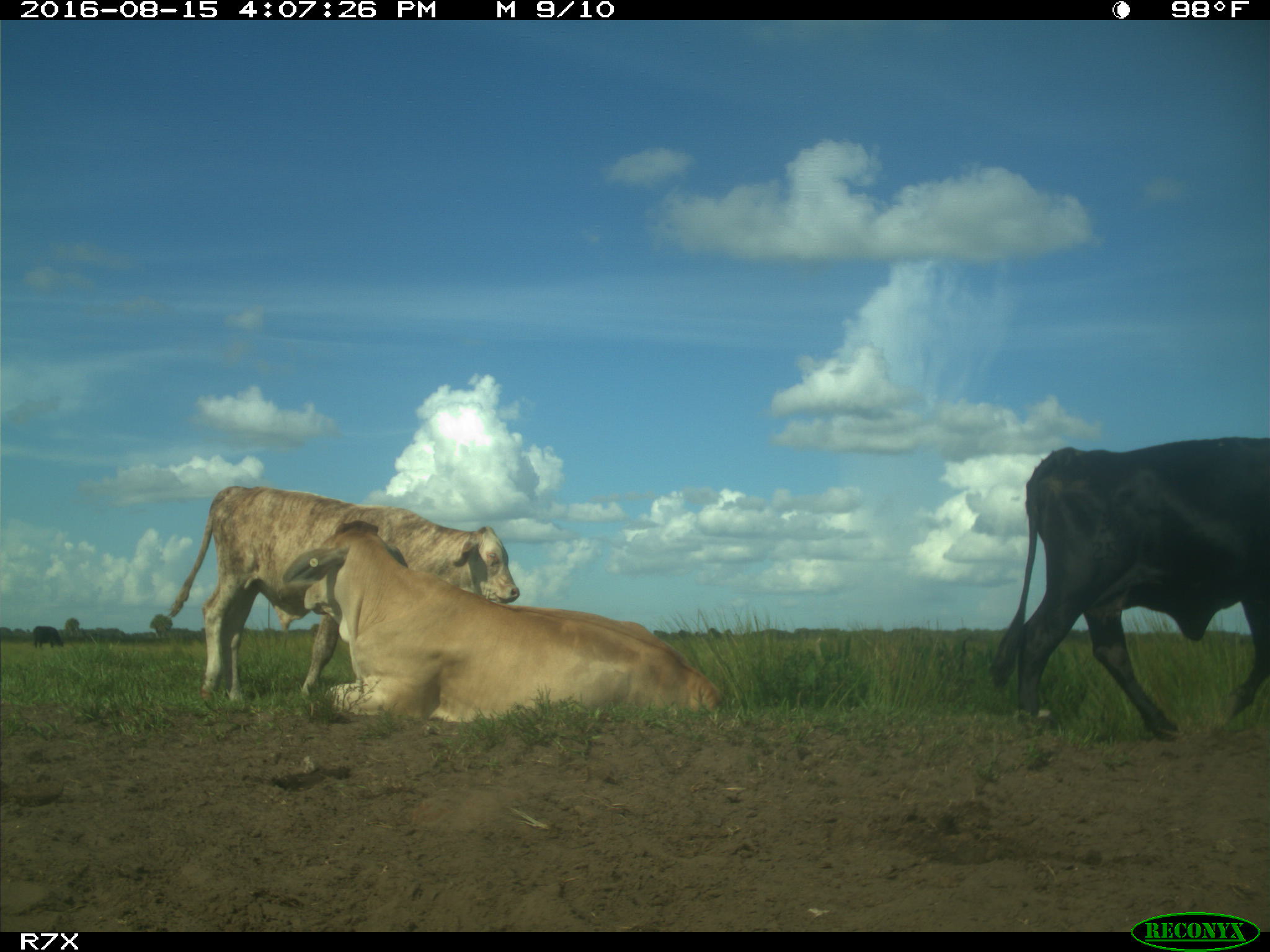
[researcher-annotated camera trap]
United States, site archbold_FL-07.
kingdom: Animalia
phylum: Chordata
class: Mammalia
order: Artiodactyla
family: Bovidae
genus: Bos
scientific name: Bos taurus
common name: domestic cow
Bos taurus (domestic cow).